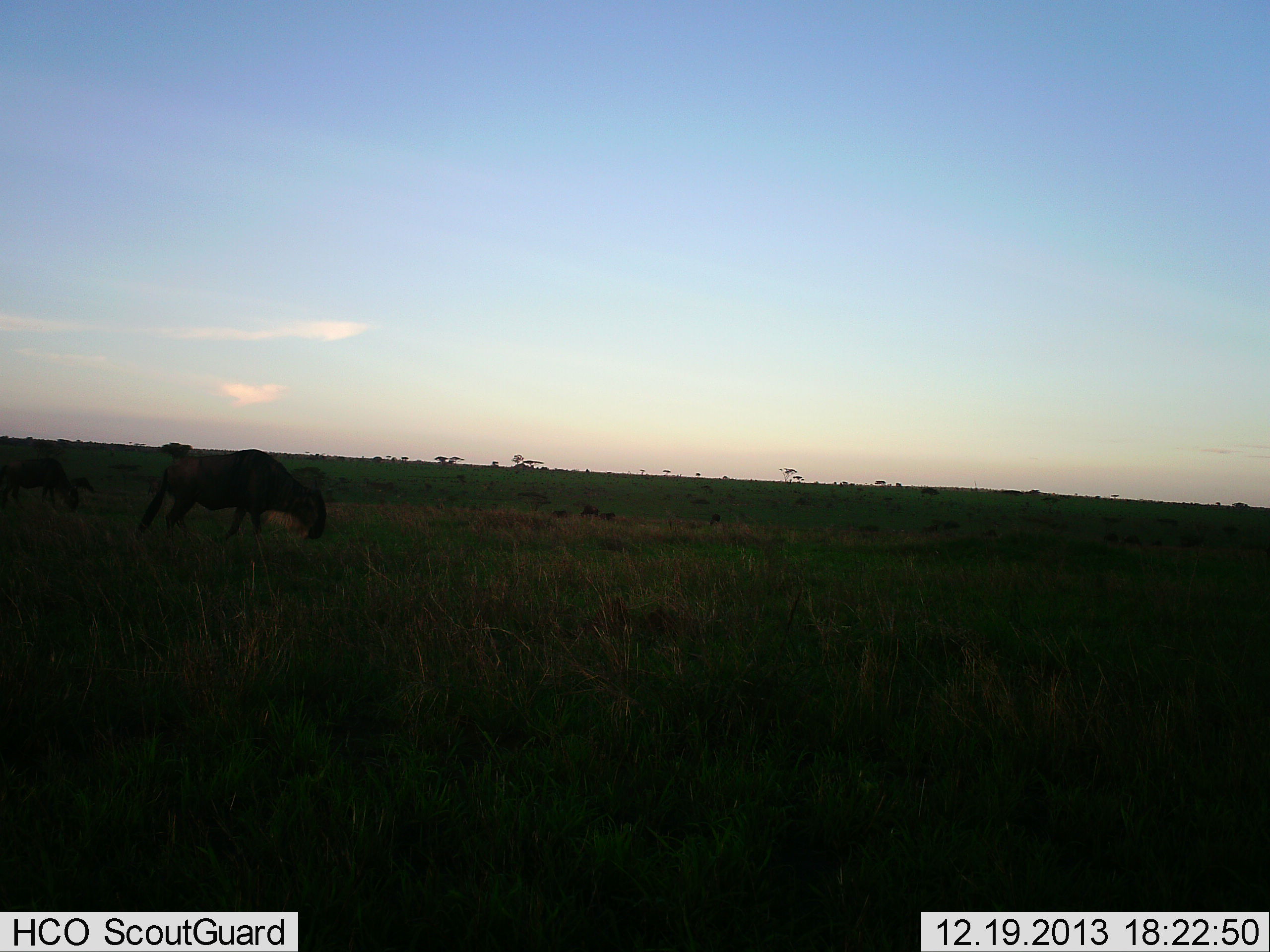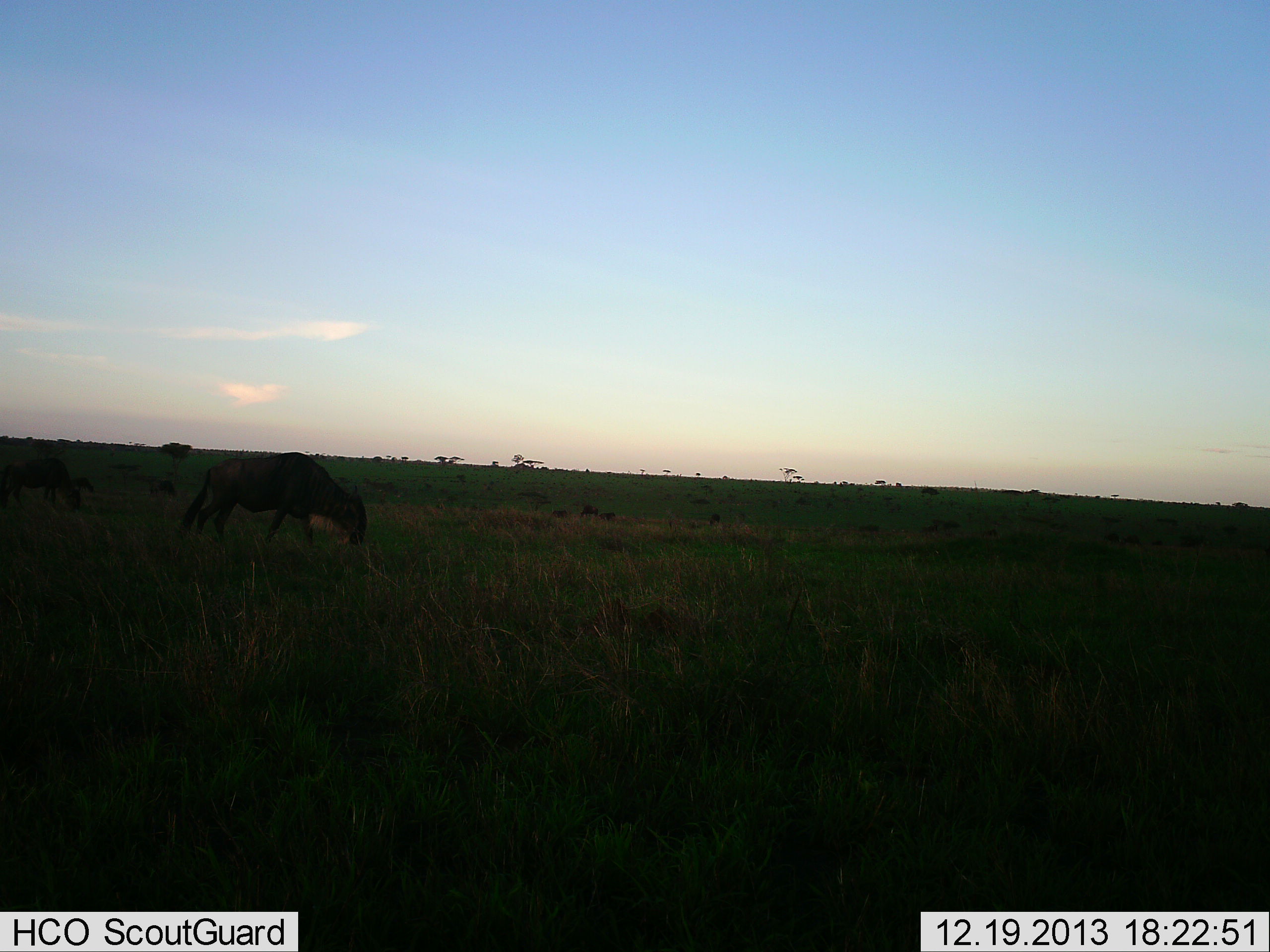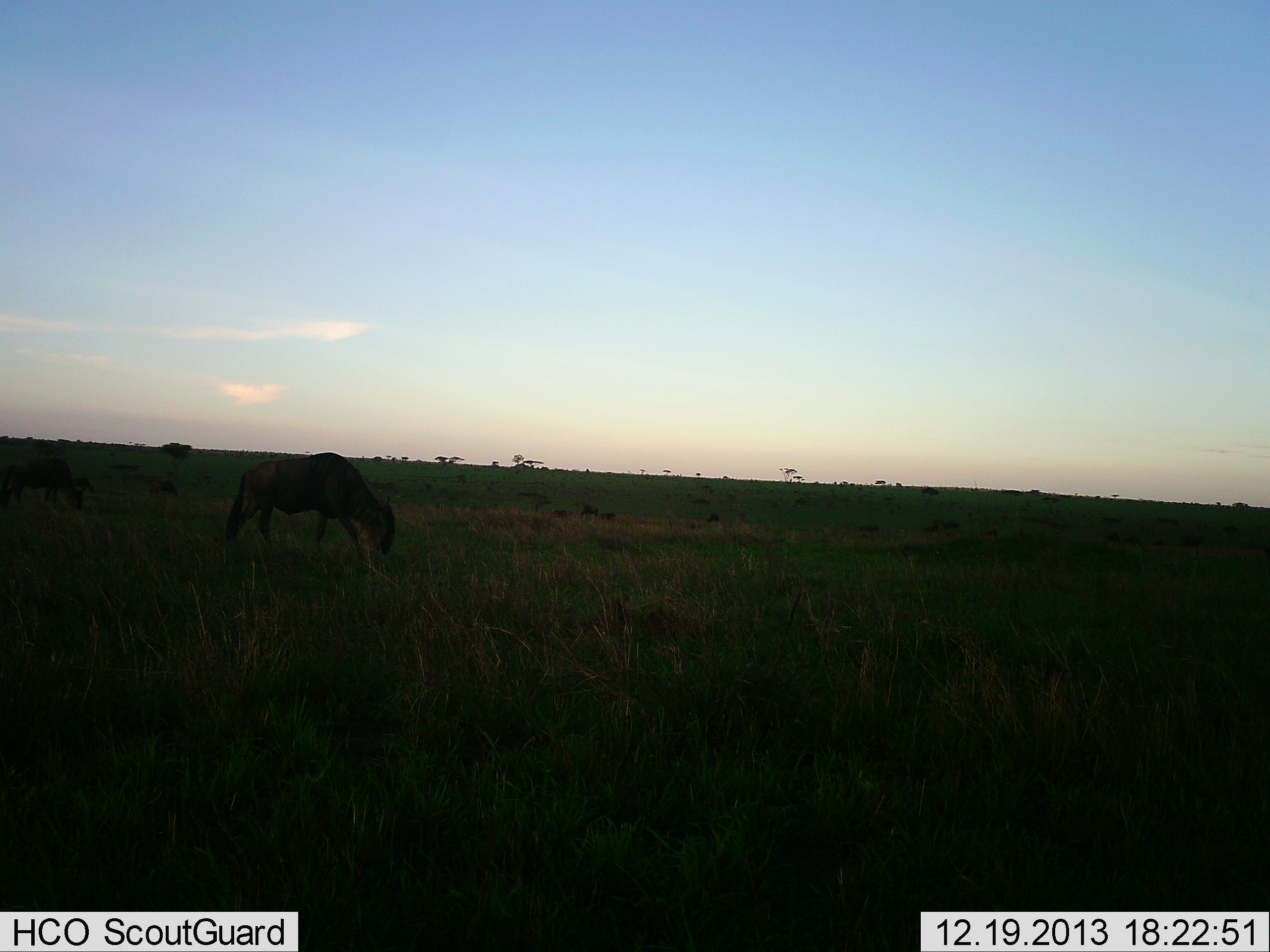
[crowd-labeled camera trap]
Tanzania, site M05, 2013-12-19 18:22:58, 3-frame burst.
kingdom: Animalia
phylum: Chordata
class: Mammalia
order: Artiodactyla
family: Bovidae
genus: Connochaetes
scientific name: Connochaetes taurinus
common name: blue wildebeest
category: wildebeest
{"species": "wildebeest (blue wildebeest) (Connochaetes taurinus)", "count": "2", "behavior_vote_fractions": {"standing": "20%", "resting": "0%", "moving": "20%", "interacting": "0%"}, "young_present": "0%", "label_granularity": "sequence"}